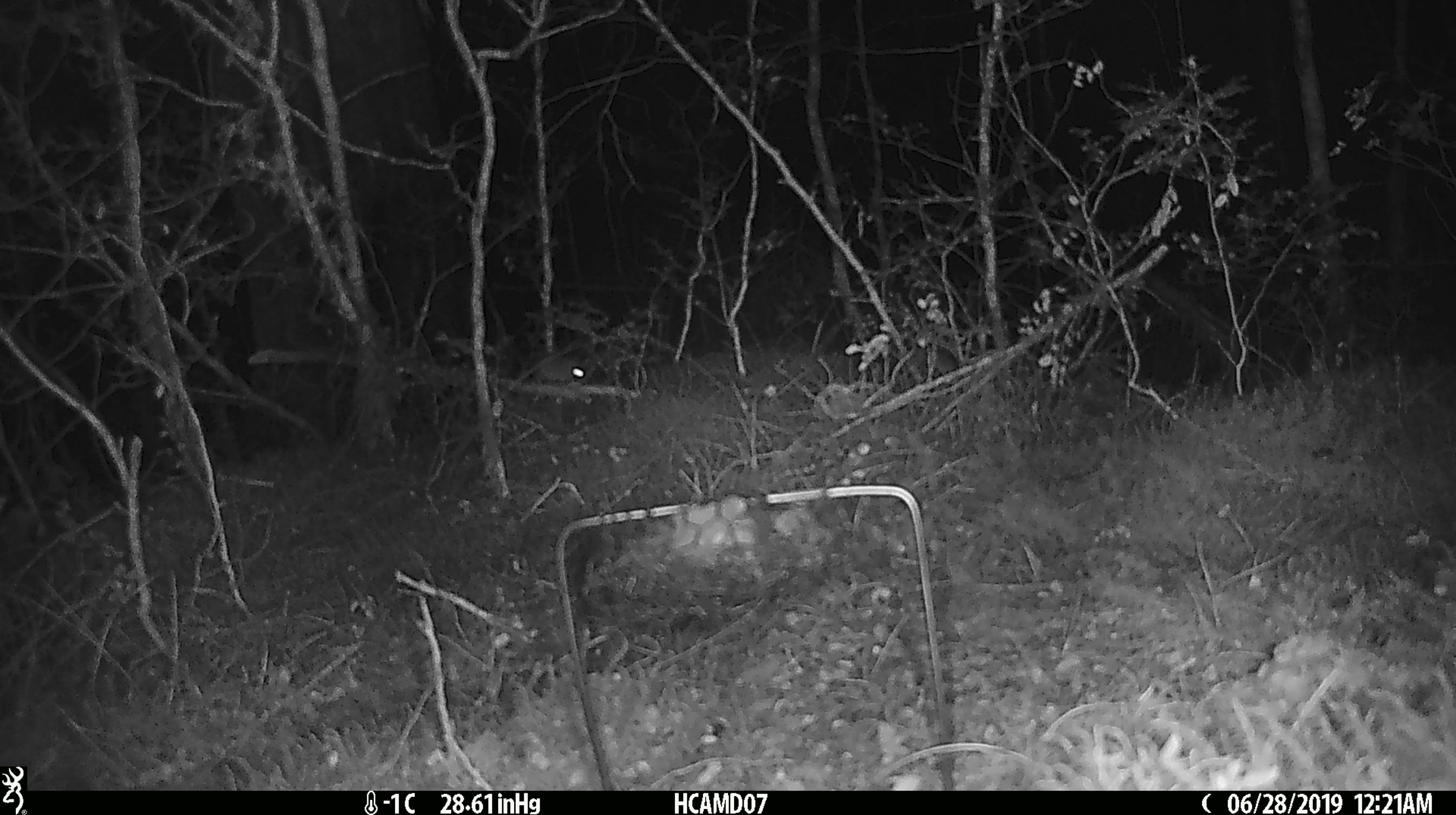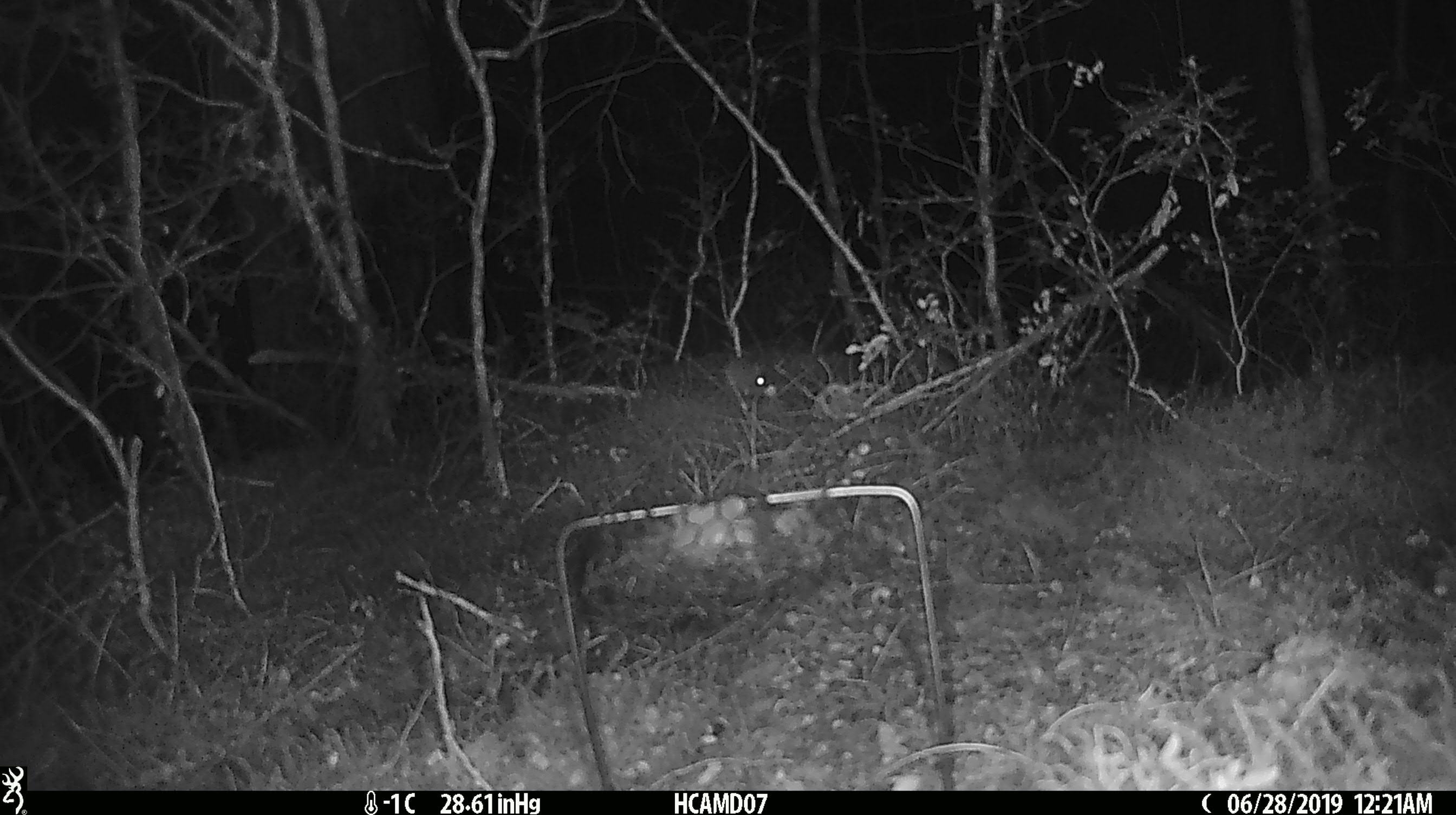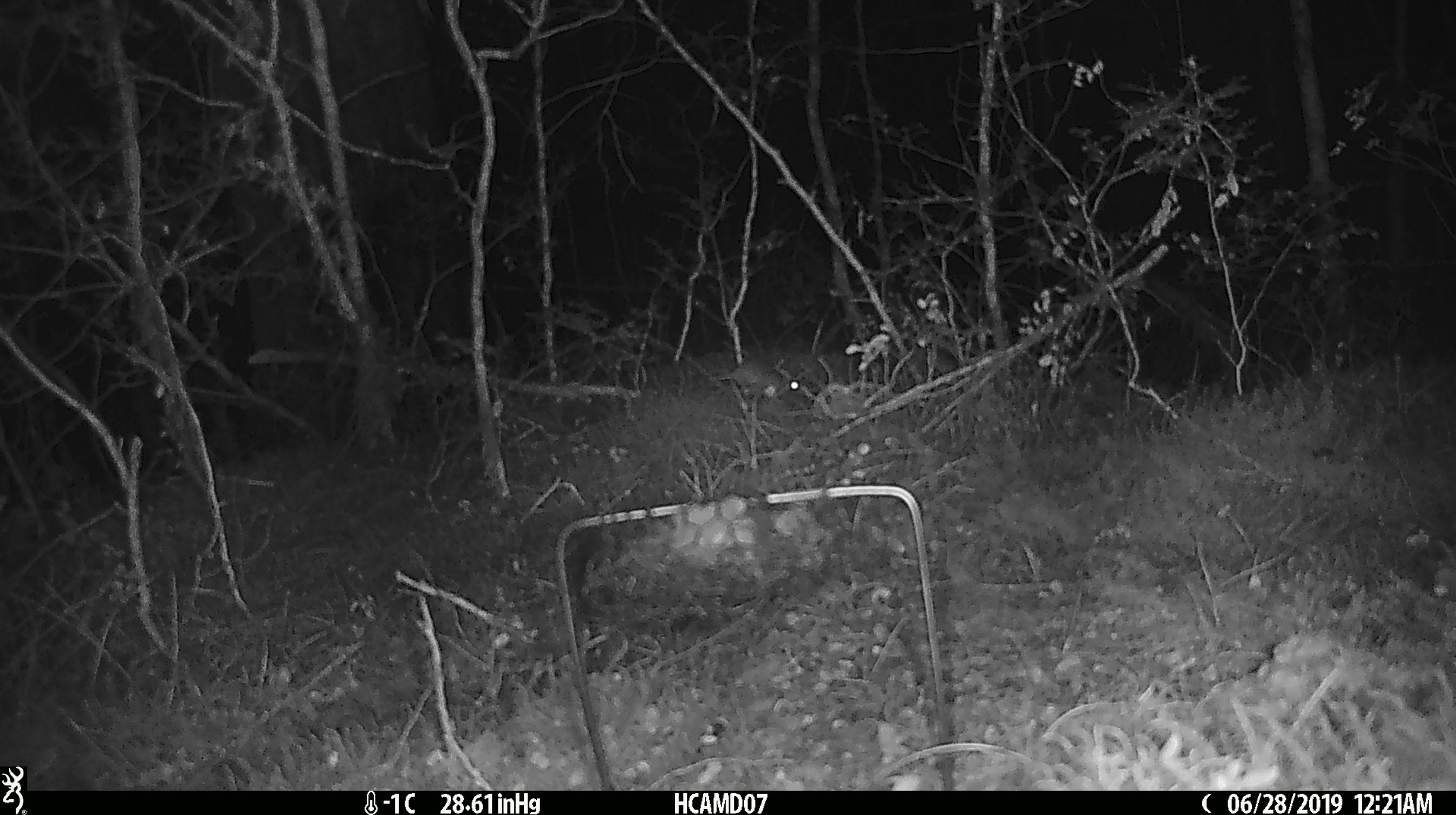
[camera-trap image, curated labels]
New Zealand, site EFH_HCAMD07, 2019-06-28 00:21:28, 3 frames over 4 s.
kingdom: Animalia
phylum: Chordata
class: Mammalia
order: Rodentia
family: Muridae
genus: Mus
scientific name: Mus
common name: mouse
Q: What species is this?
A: Mouse (Mus).